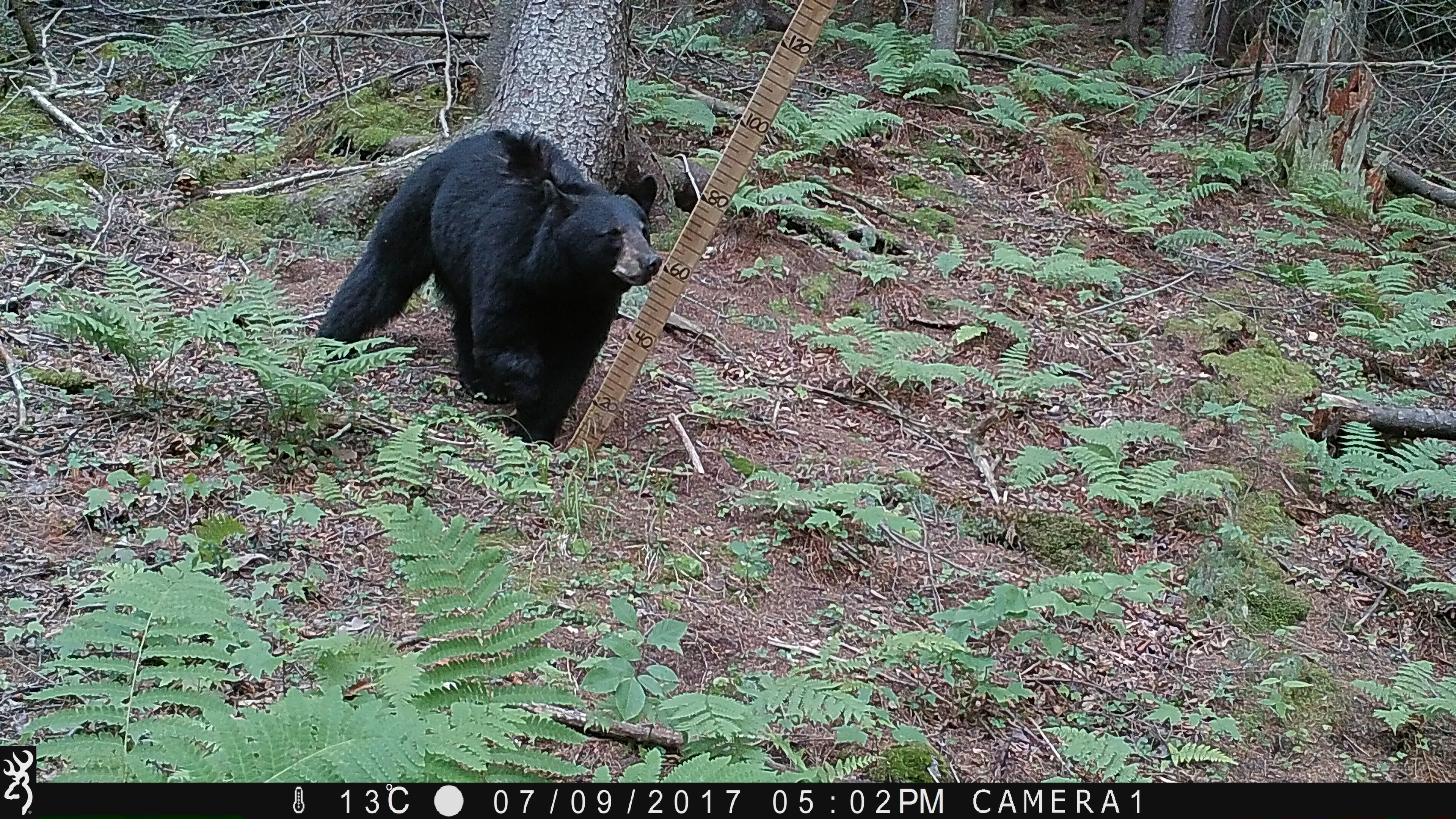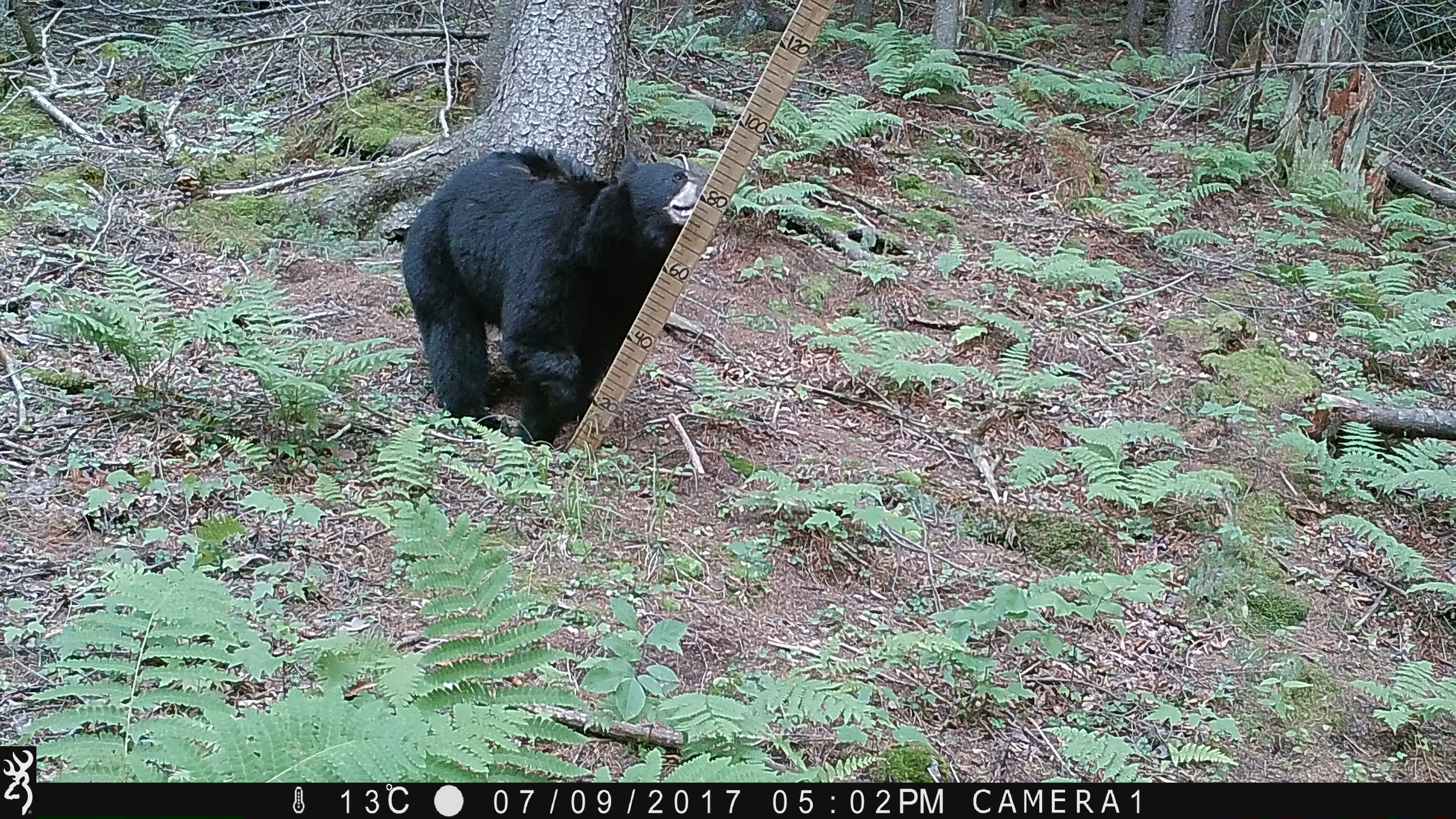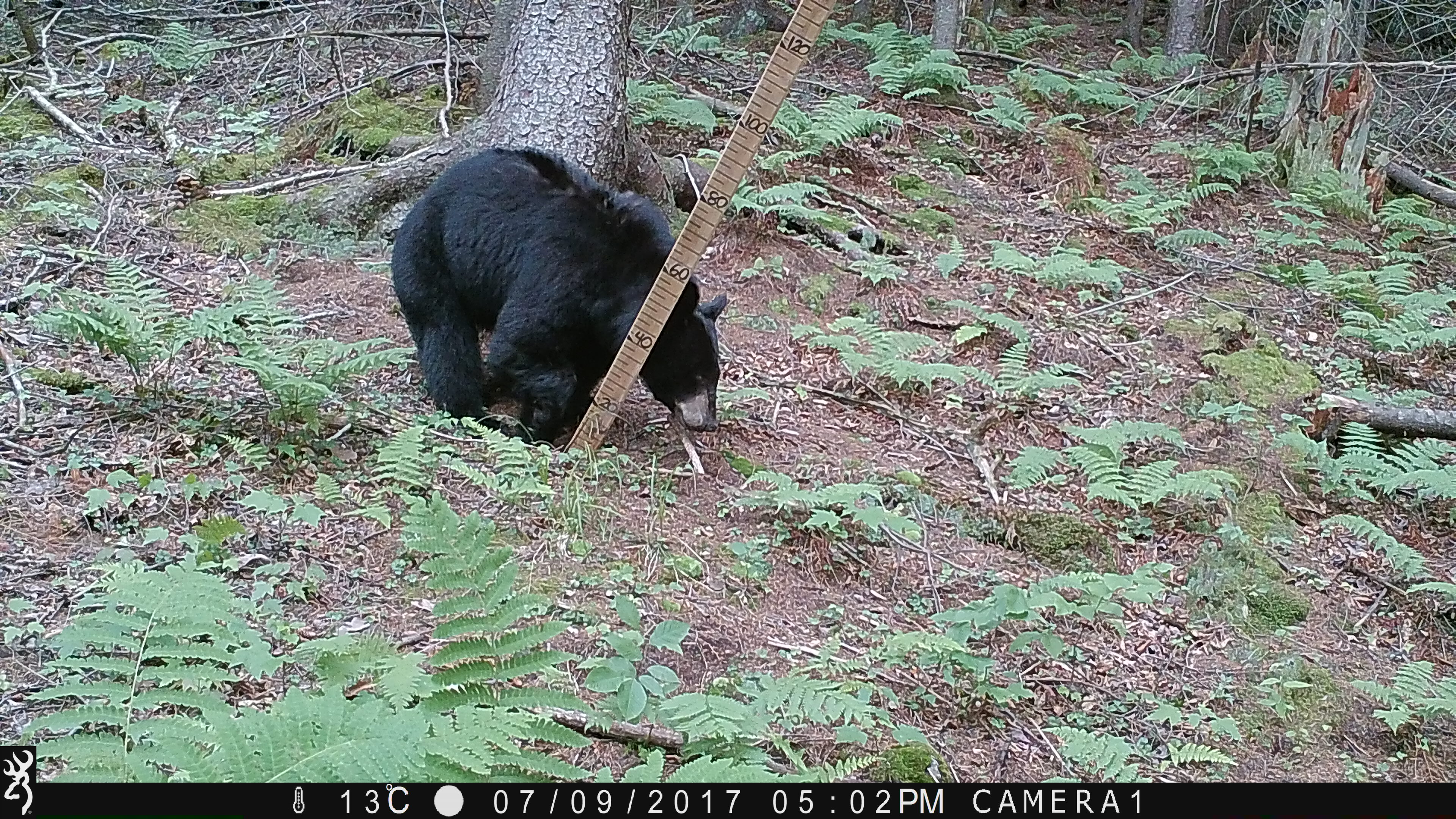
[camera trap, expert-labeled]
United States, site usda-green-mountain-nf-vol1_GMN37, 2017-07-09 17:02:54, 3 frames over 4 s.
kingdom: Animalia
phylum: Chordata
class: Mammalia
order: Carnivora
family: Ursidae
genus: Ursus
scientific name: Ursus americanus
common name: black bear